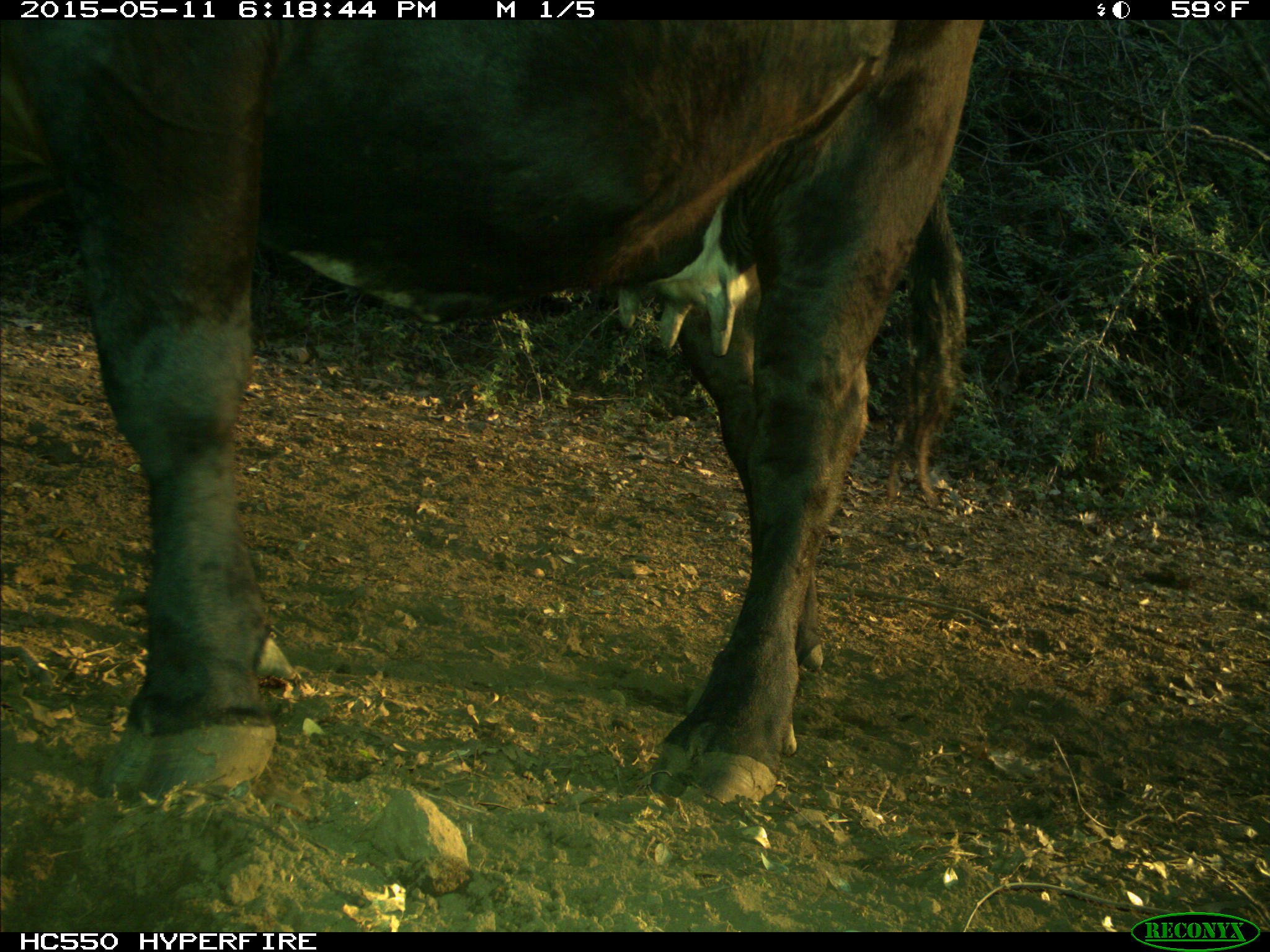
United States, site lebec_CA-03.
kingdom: Animalia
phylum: Chordata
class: Mammalia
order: Artiodactyla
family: Bovidae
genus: Bos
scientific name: Bos taurus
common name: domestic cow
Bos taurus (domestic cow).